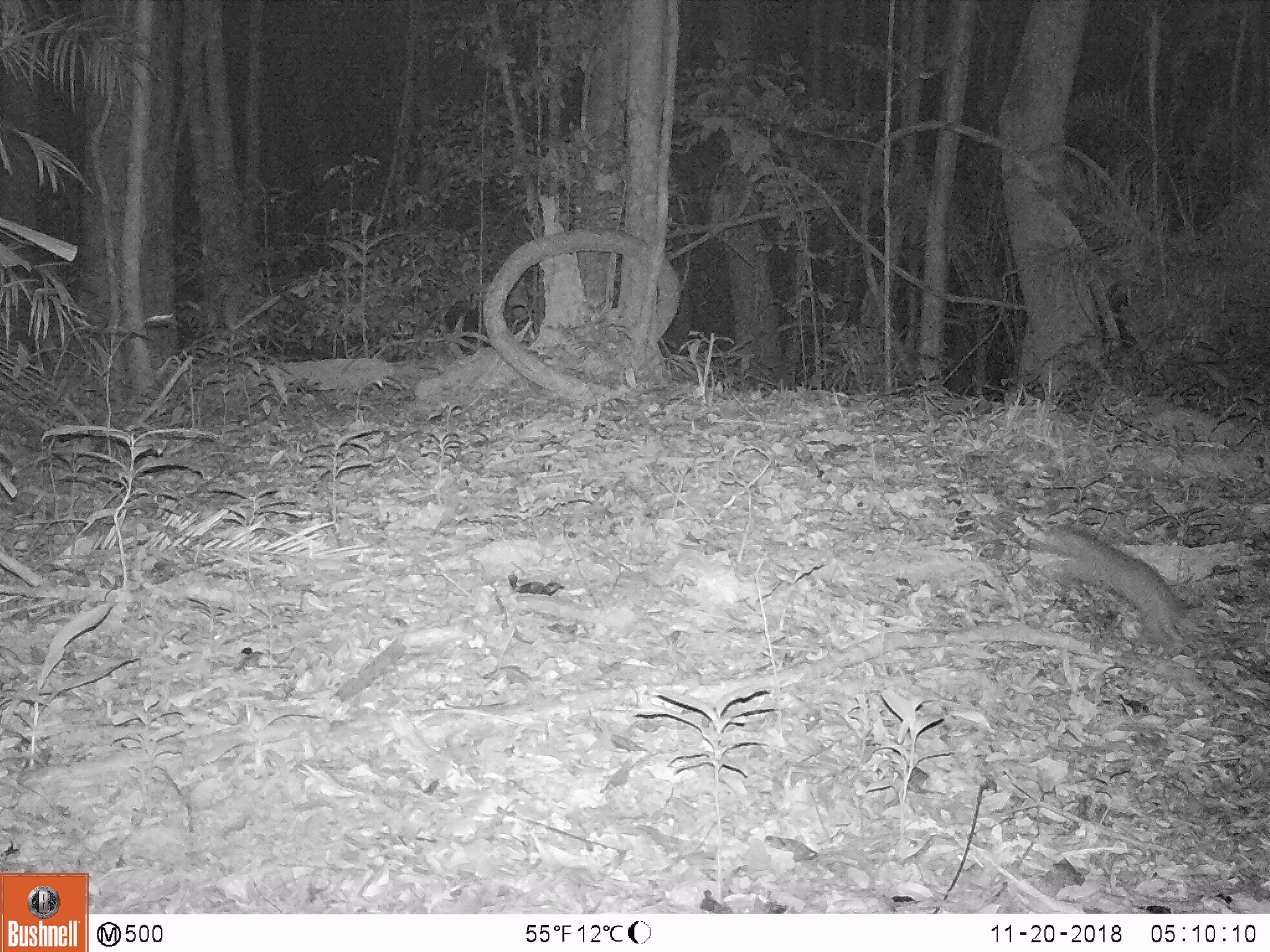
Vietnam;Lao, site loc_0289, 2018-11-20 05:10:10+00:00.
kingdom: Animalia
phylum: Chordata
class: Mammalia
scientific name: Mammalia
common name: mammal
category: unidentified small mammal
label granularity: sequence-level